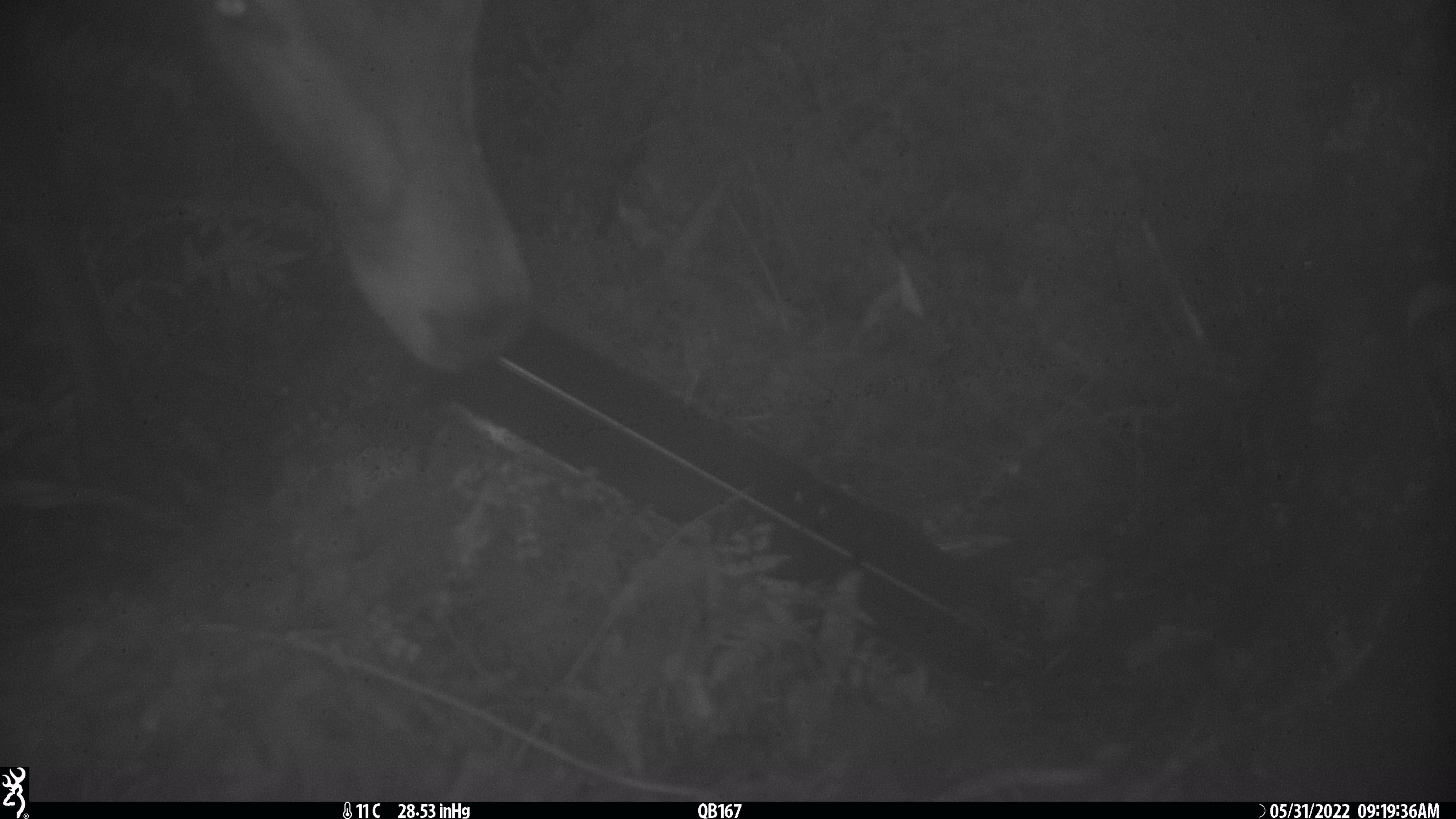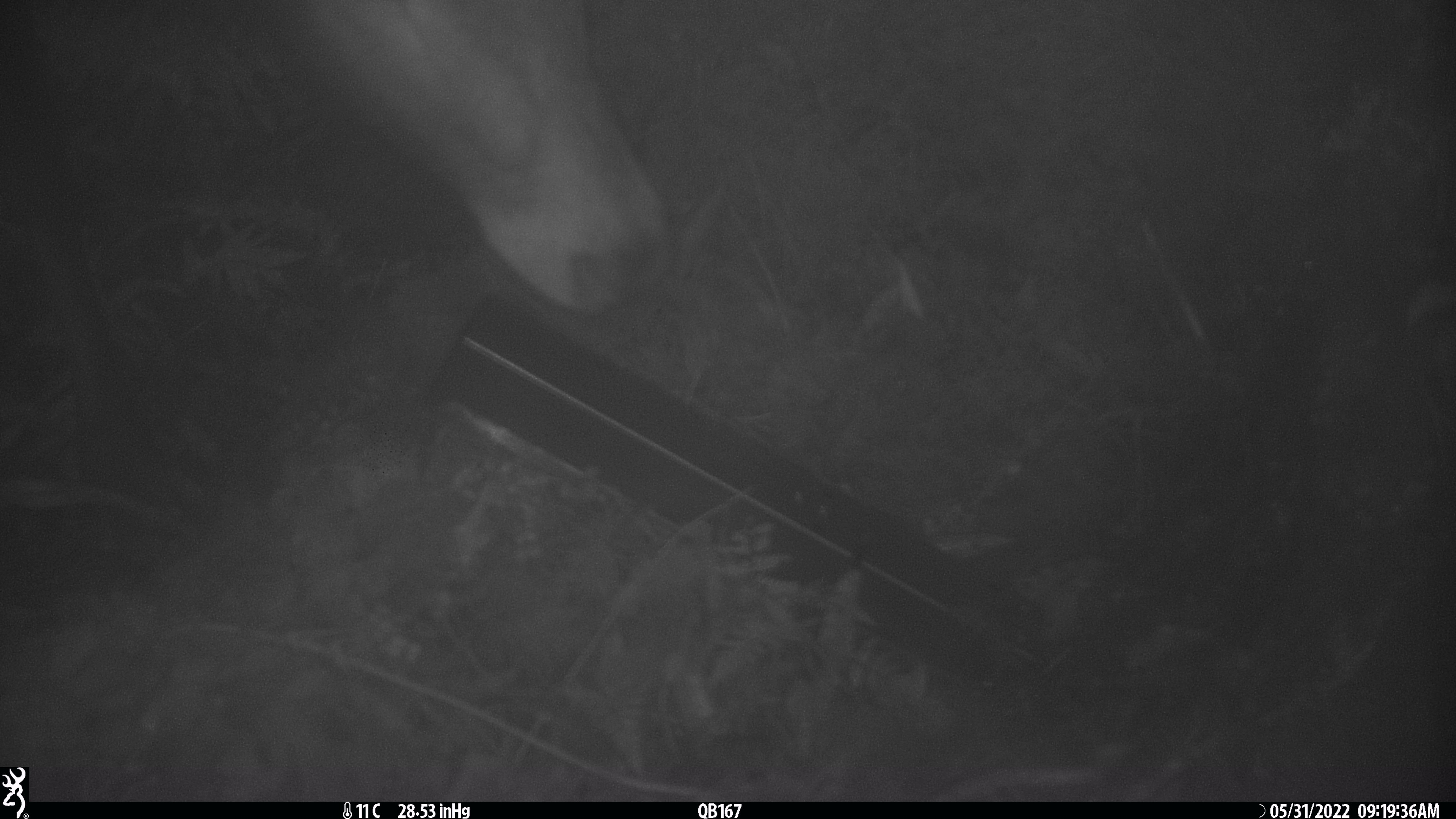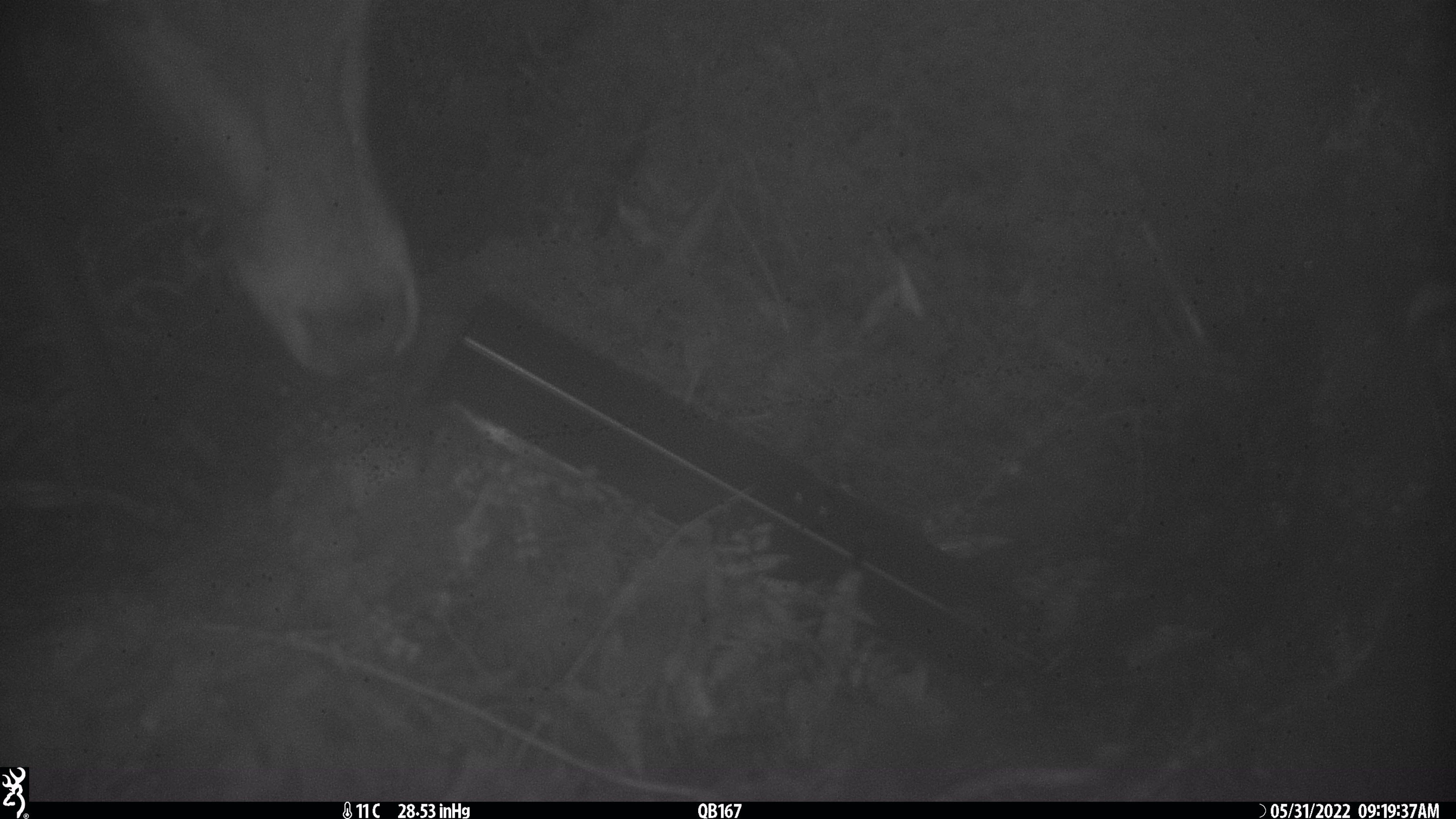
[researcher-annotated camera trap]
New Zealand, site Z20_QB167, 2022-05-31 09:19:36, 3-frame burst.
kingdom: Animalia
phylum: Chordata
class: Mammalia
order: Artiodactyla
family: Cervidae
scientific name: Cervidae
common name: deer